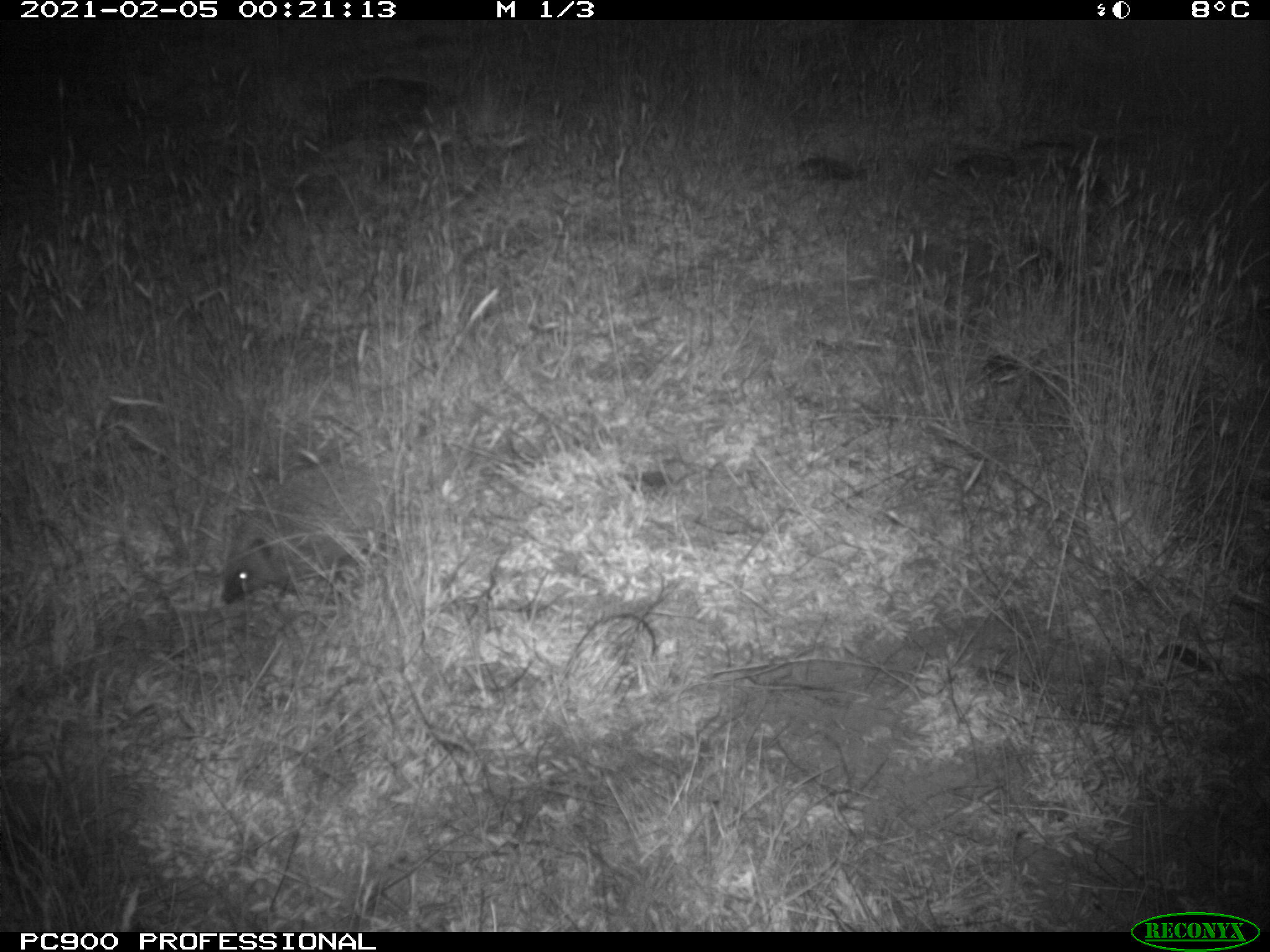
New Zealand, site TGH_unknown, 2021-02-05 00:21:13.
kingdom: Animalia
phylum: Chordata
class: Mammalia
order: Eulipotyphla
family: Erinaceidae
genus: Erinaceus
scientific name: Erinaceus europaeus europaeus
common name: european hedgehog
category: hedgehog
Hedgehog (european hedgehog) (Erinaceus europaeus europaeus).